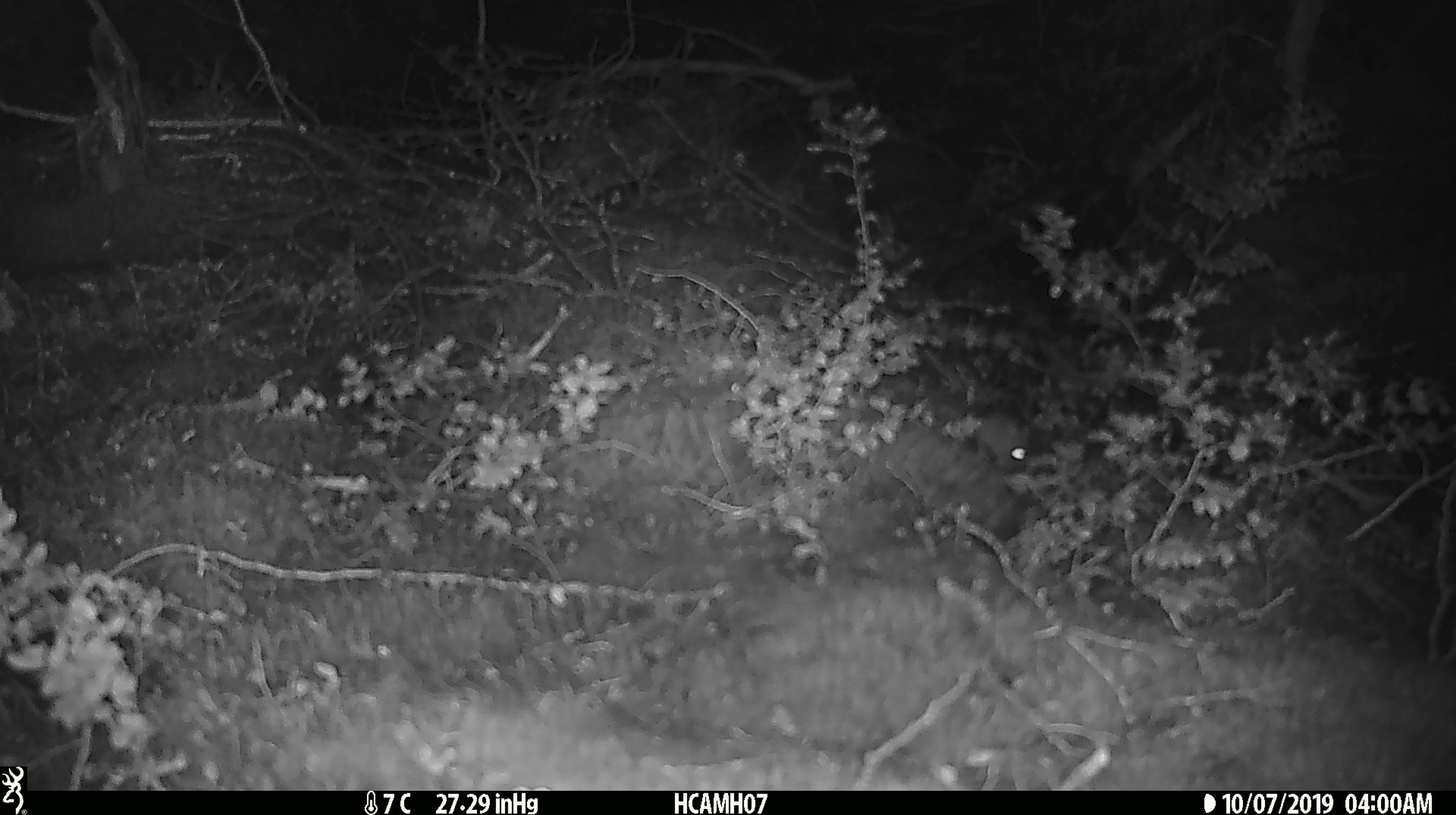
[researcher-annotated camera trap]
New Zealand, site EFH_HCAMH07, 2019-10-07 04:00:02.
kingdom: Animalia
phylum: Chordata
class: Mammalia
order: Rodentia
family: Muridae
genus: Mus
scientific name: Mus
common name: mouse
Mouse (Mus).